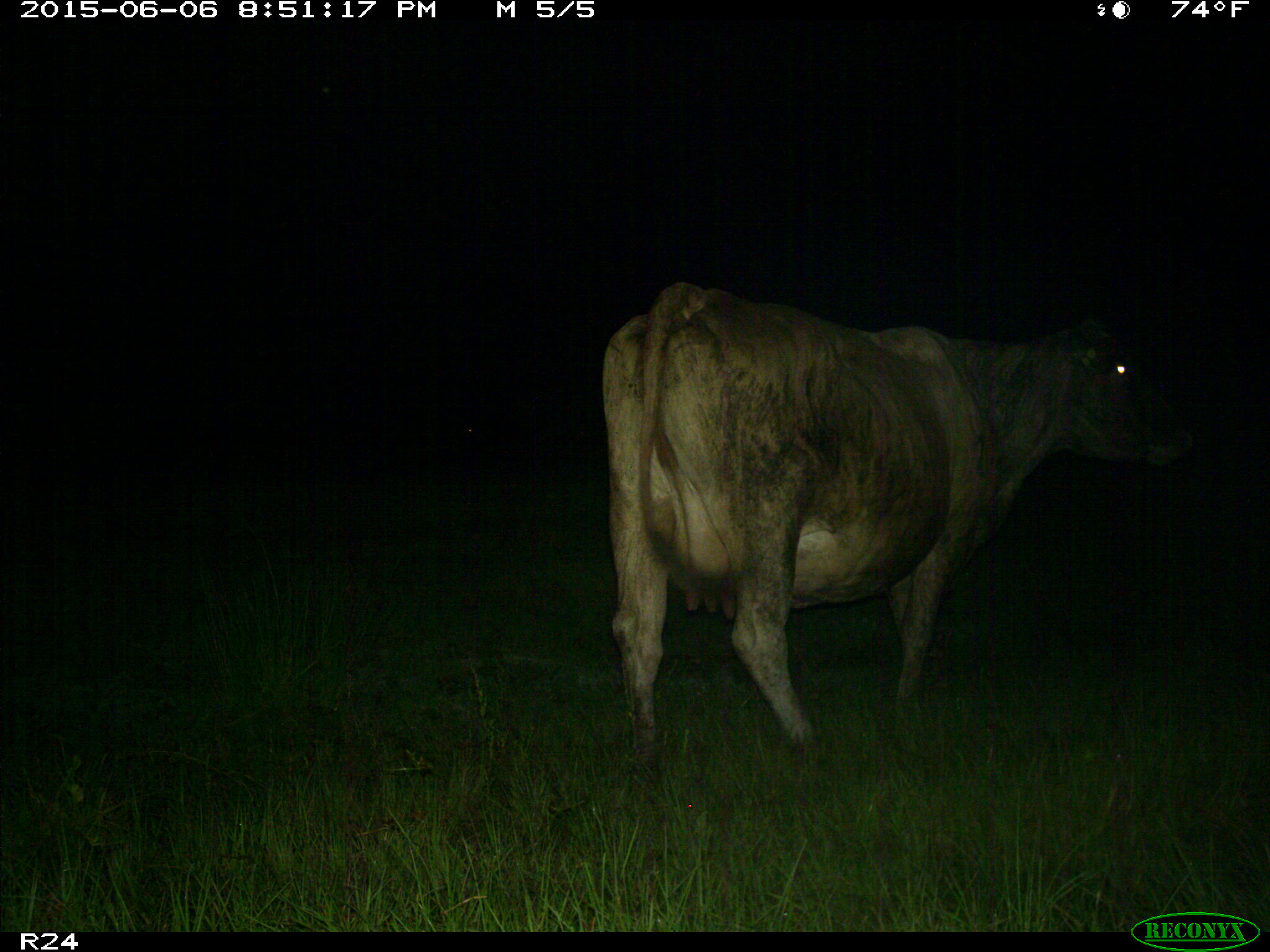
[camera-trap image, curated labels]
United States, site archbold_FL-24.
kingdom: Animalia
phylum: Chordata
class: Mammalia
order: Artiodactyla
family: Bovidae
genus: Bos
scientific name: Bos taurus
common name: domestic cow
Bos taurus (domestic cow).